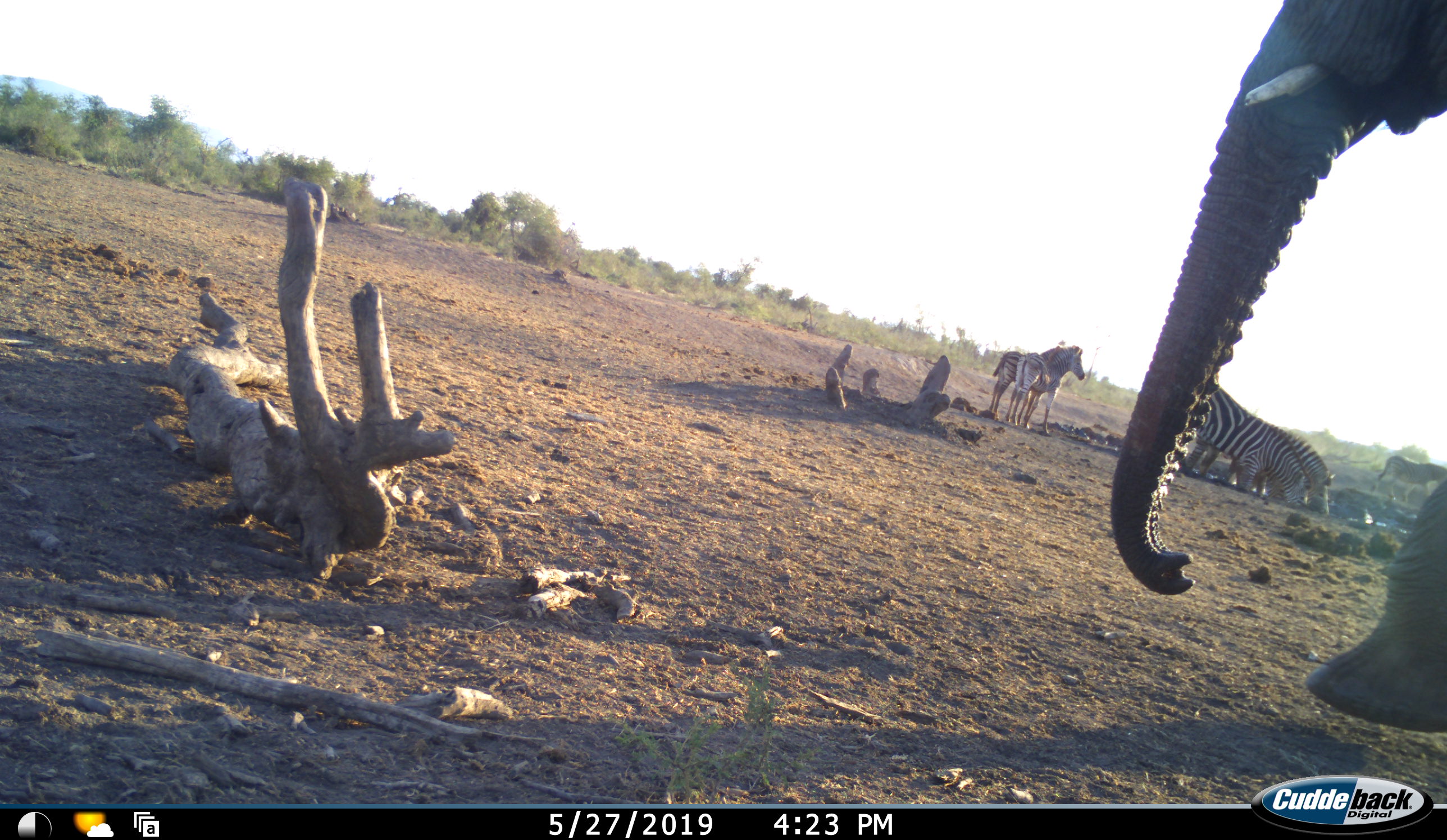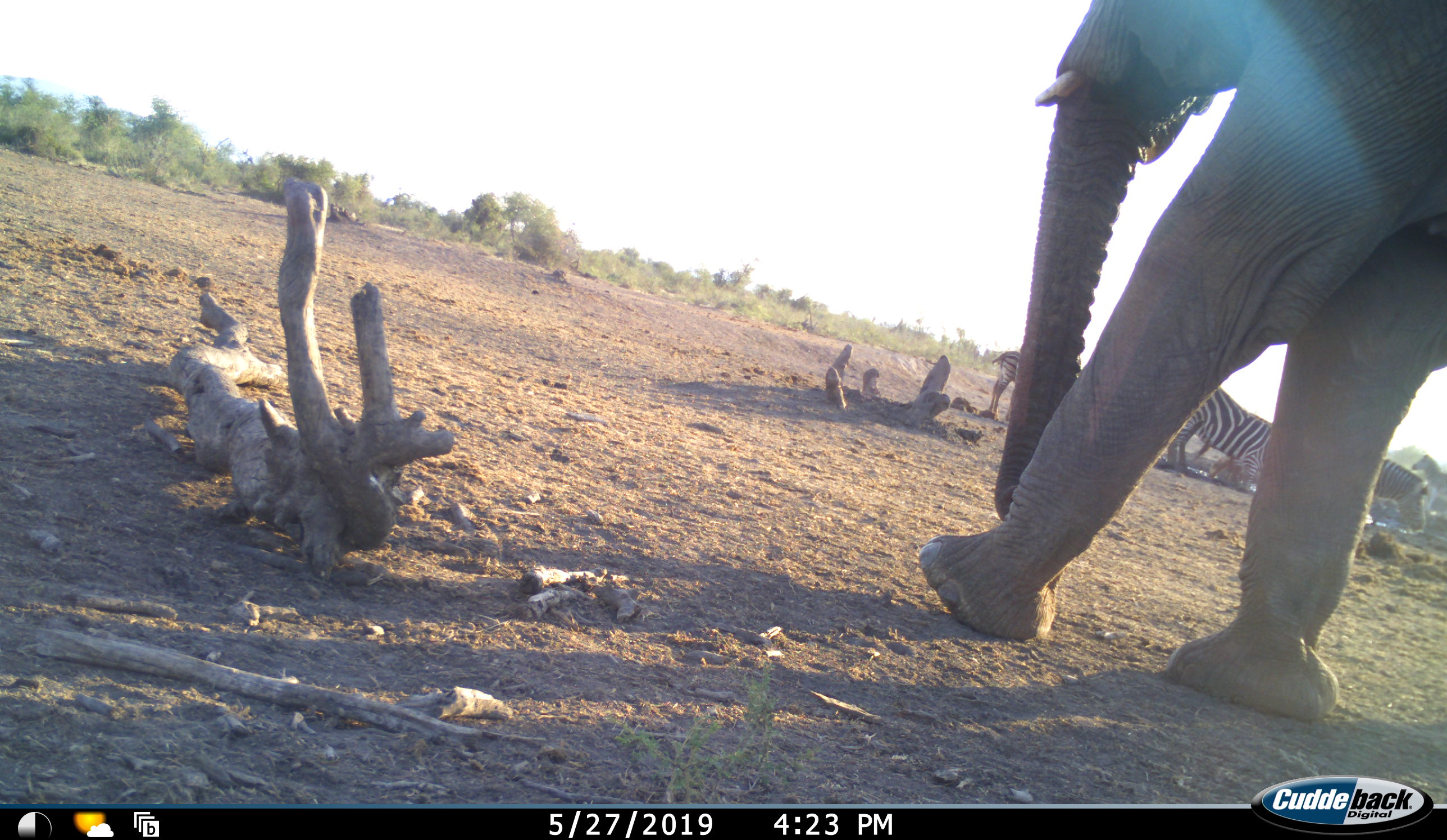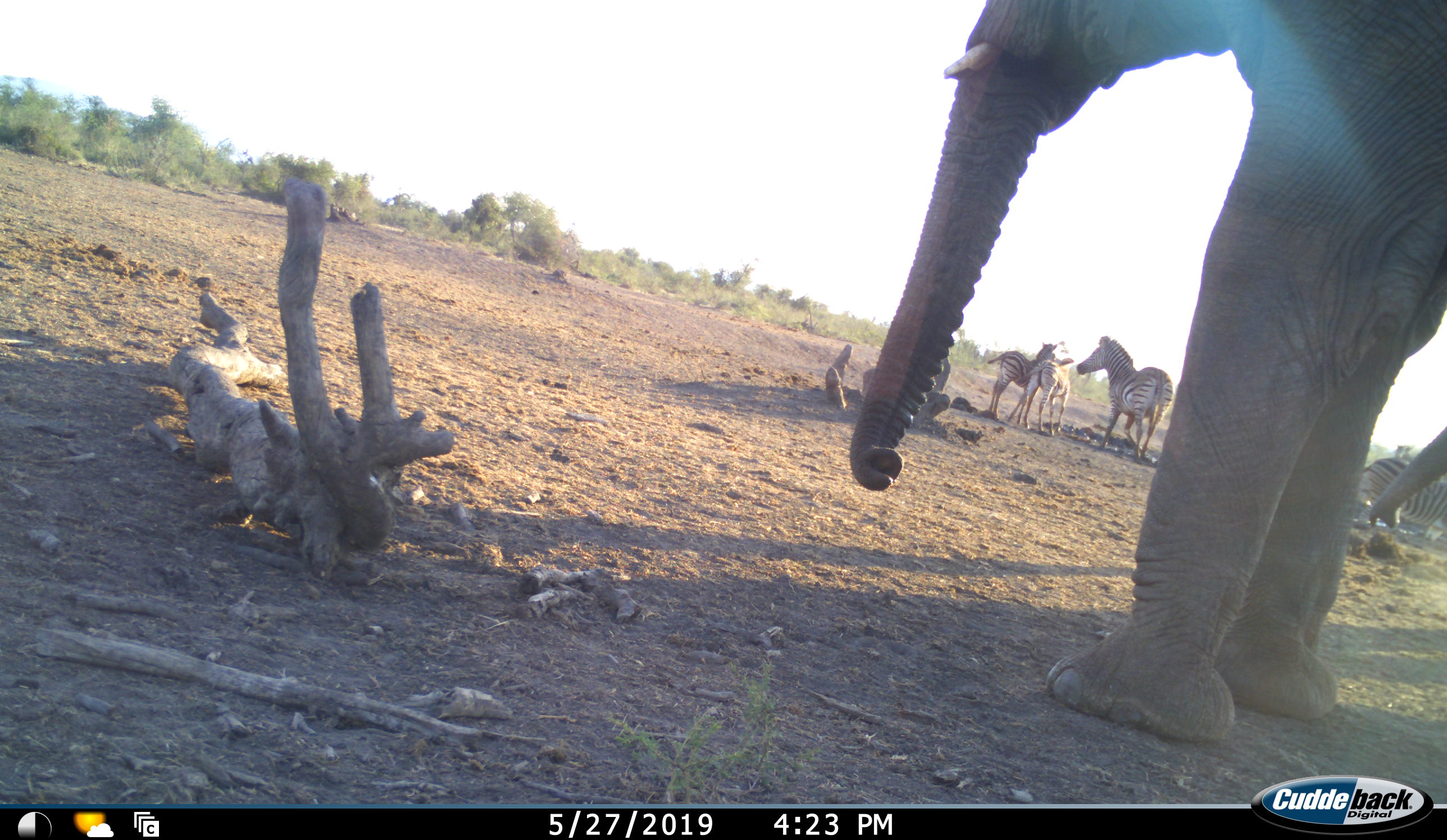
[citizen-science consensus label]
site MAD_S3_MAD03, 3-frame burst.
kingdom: Animalia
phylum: Chordata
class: Mammalia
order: Proboscidea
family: Elephantidae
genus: Loxodonta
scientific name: Loxodonta africana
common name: african bush elephant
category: elephant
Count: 2.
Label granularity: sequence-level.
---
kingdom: Animalia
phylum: Chordata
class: Mammalia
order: Perissodactyla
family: Equidae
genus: Equus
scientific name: Equus quagga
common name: plains zebra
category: zebraplains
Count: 6.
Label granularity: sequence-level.